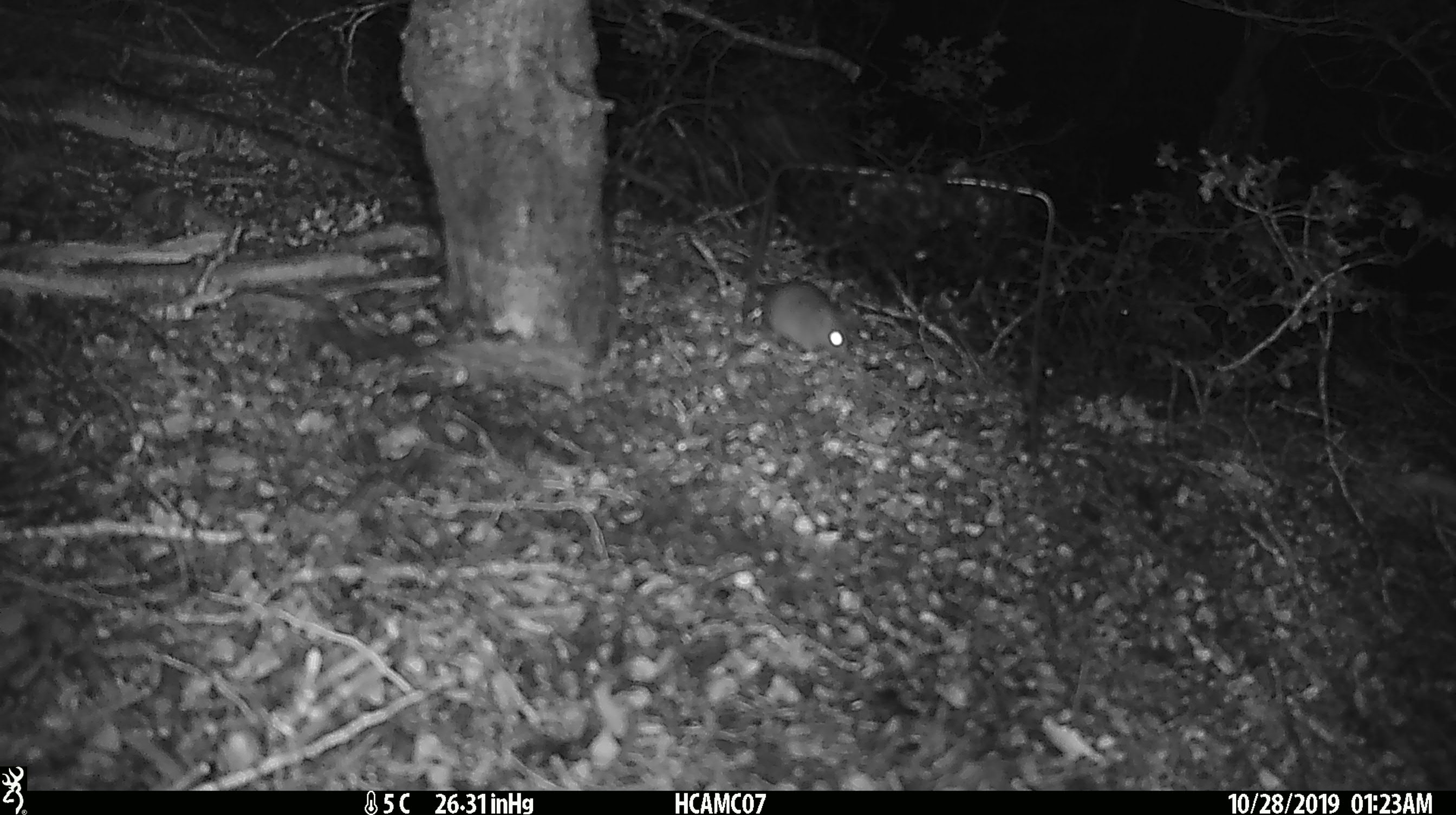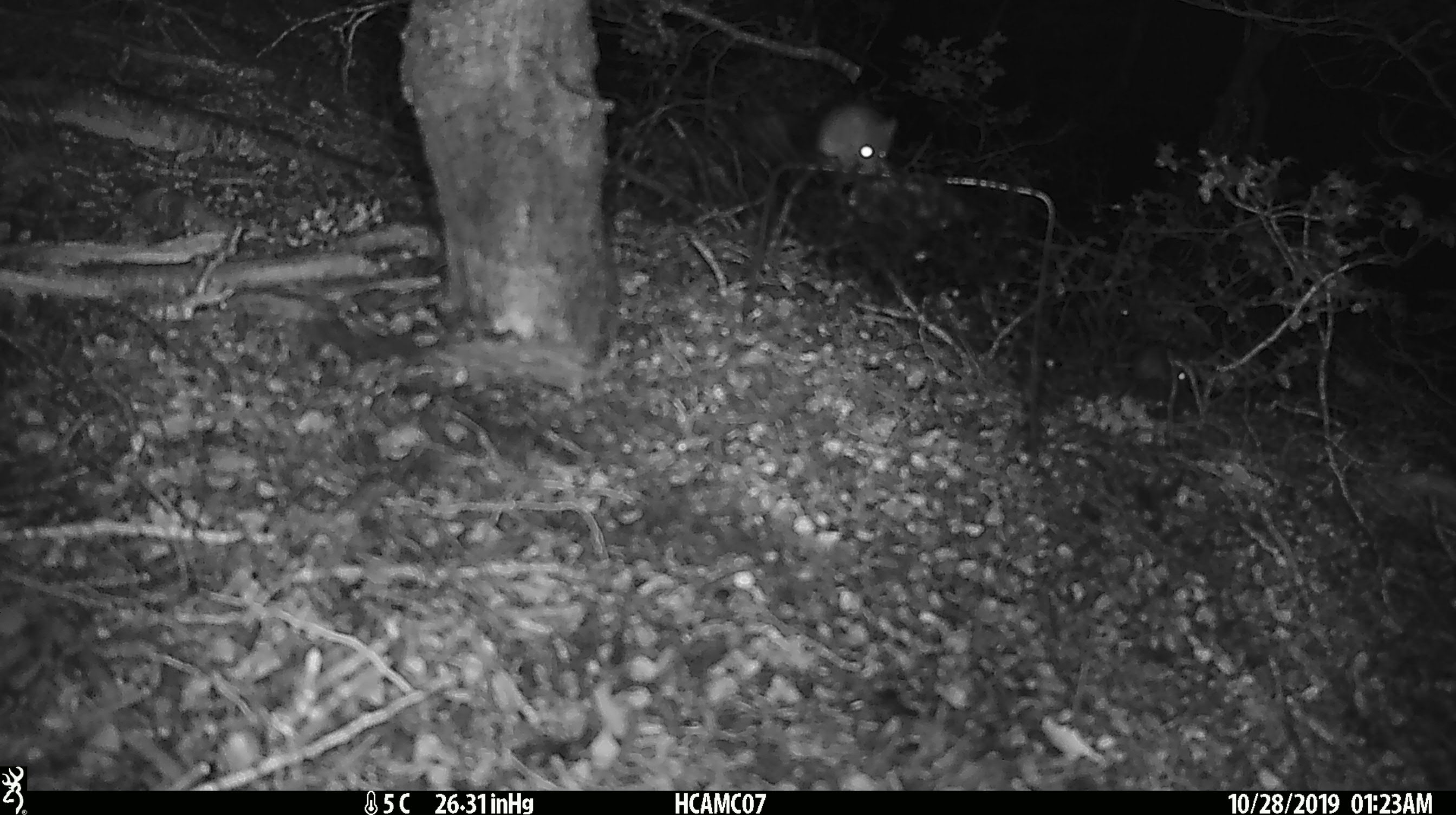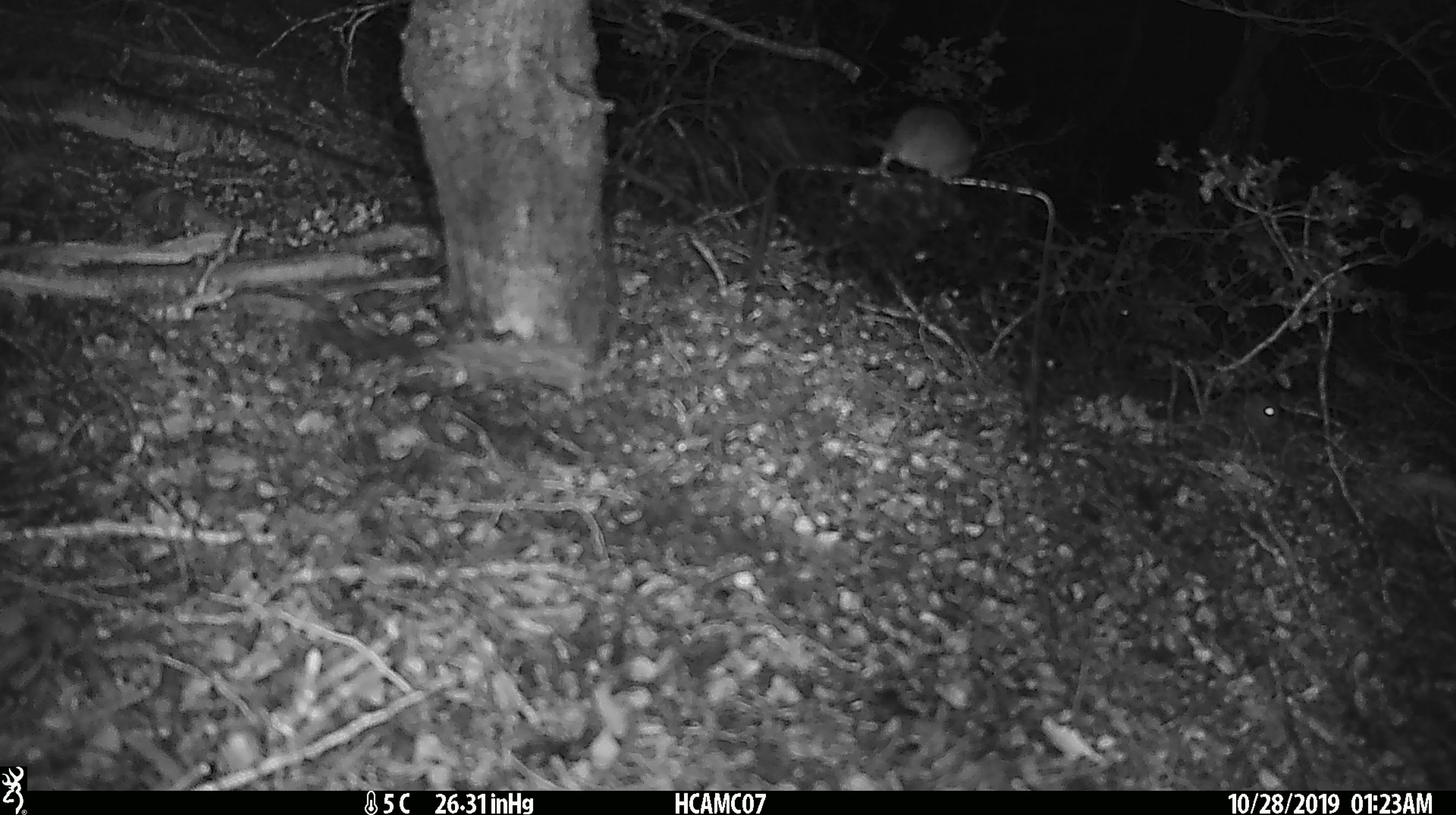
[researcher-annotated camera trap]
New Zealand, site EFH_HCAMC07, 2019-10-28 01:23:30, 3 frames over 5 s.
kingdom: Animalia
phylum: Chordata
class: Mammalia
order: Rodentia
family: Muridae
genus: Mus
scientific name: Mus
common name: mouse